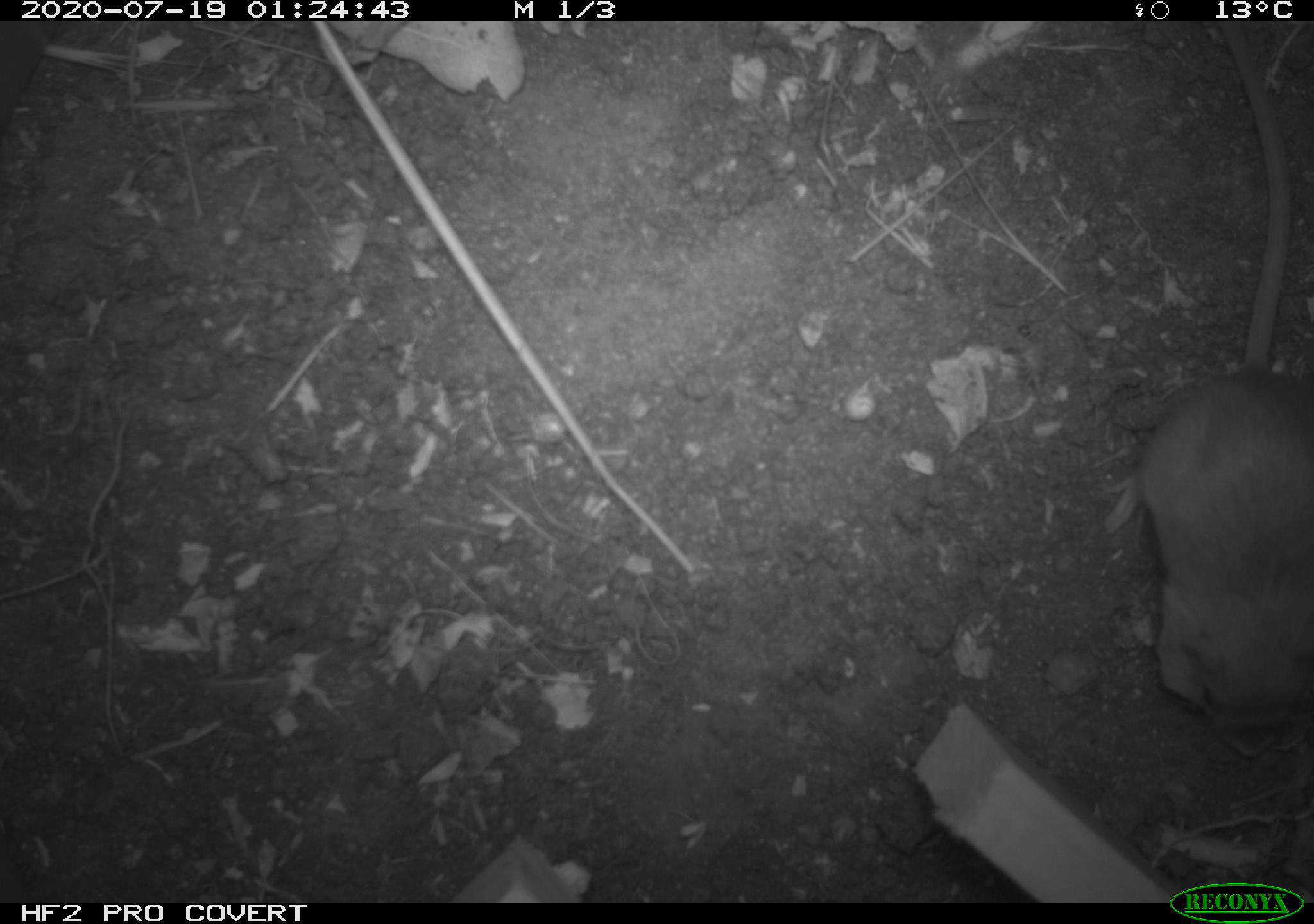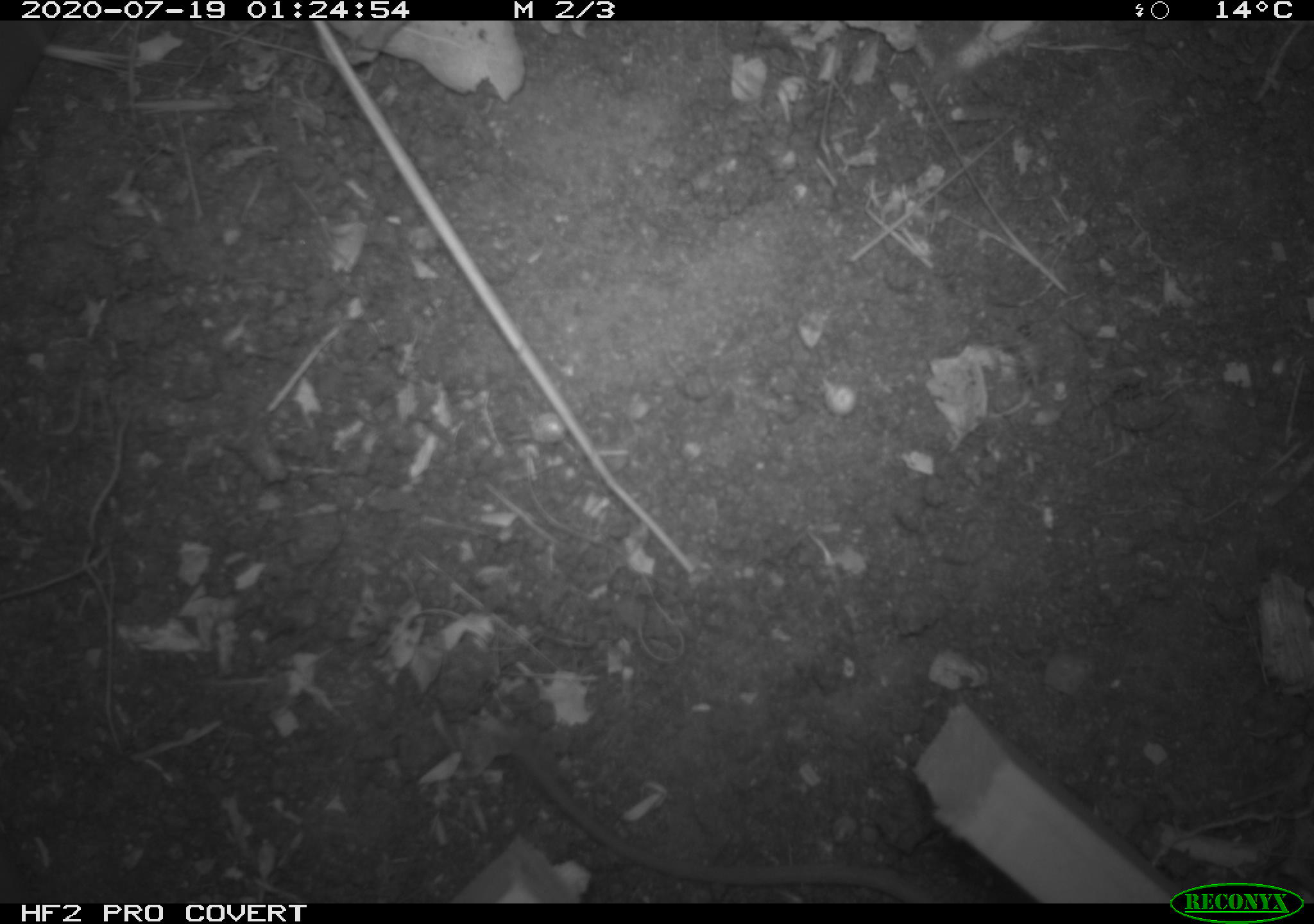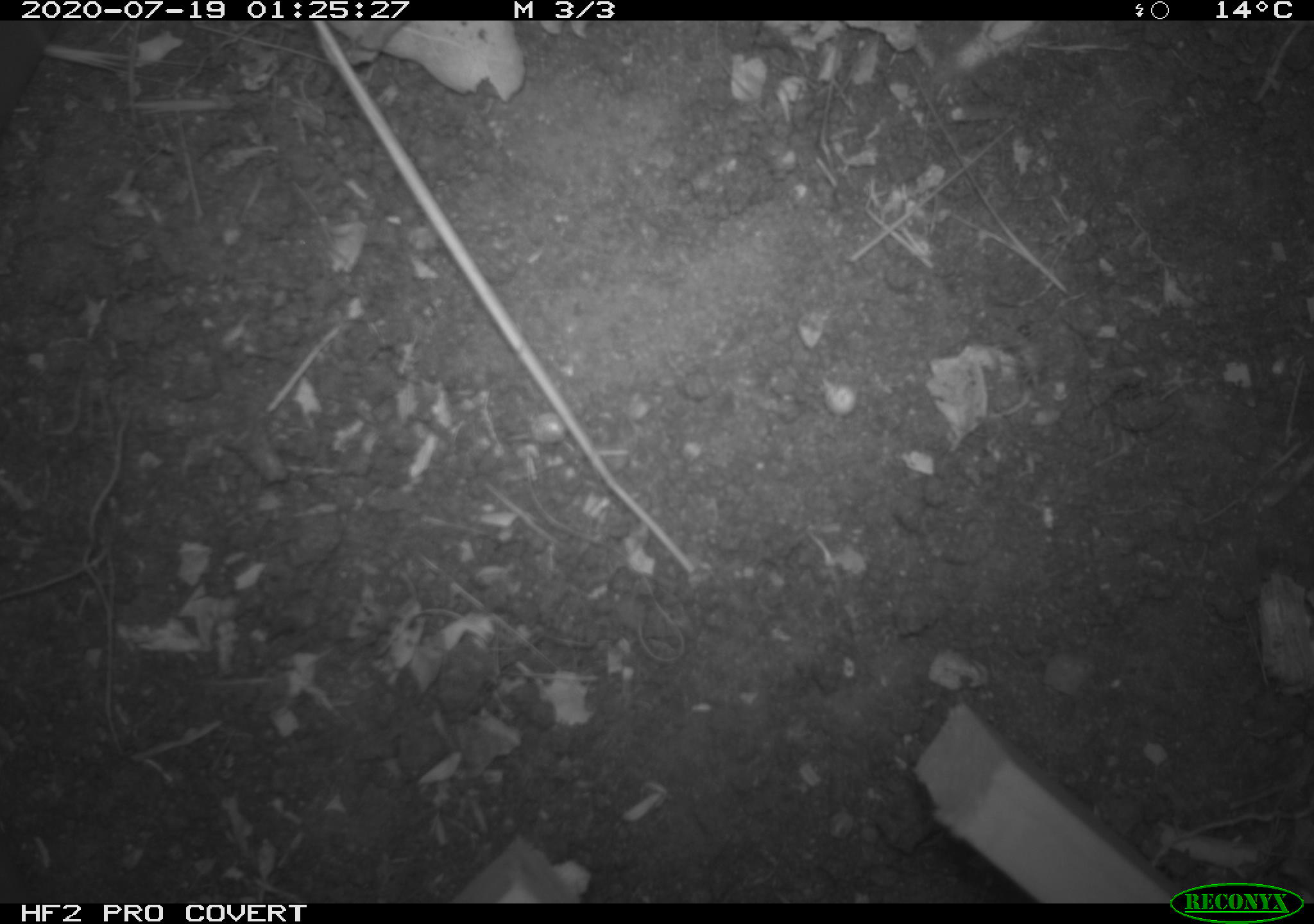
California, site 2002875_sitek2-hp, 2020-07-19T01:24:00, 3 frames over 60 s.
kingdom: Animalia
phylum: Chordata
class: Mammalia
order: Rodentia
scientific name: Rodentia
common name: rodent